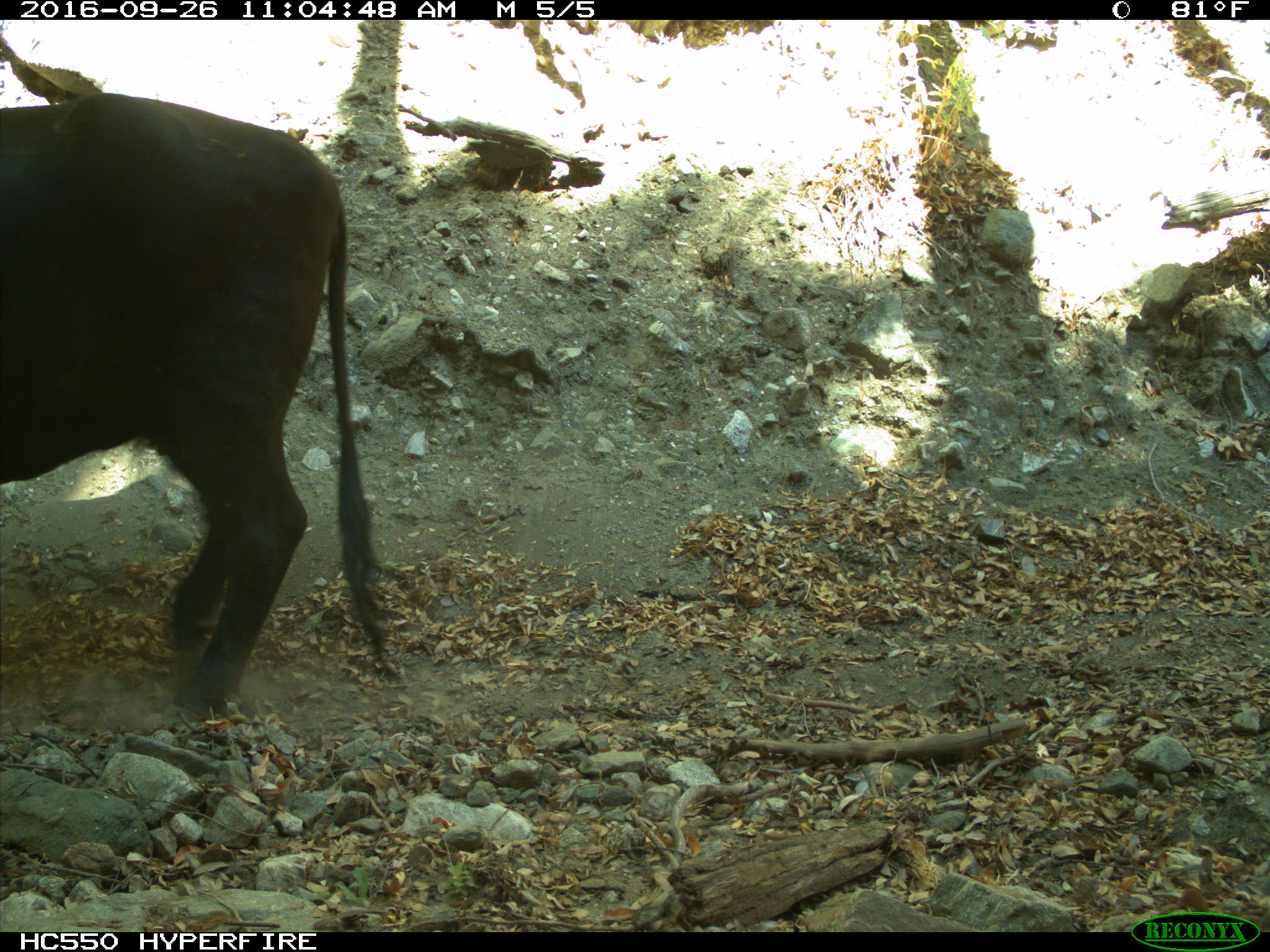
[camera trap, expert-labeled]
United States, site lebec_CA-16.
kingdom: Animalia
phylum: Chordata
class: Mammalia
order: Artiodactyla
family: Bovidae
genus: Bos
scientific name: Bos taurus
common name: domestic cow